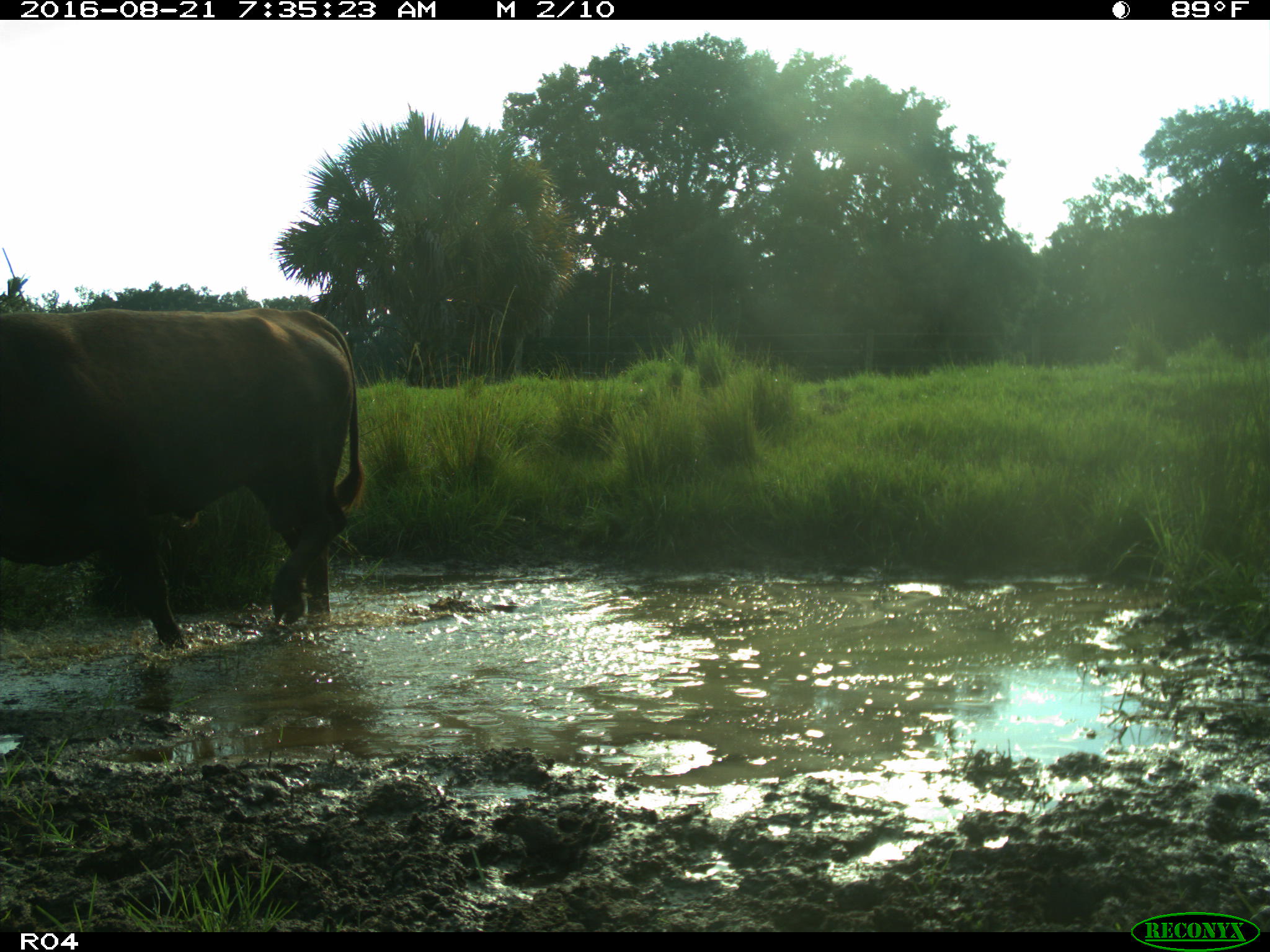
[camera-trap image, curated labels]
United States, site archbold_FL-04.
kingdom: Animalia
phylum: Chordata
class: Mammalia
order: Artiodactyla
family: Bovidae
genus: Bos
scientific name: Bos taurus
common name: domestic cow